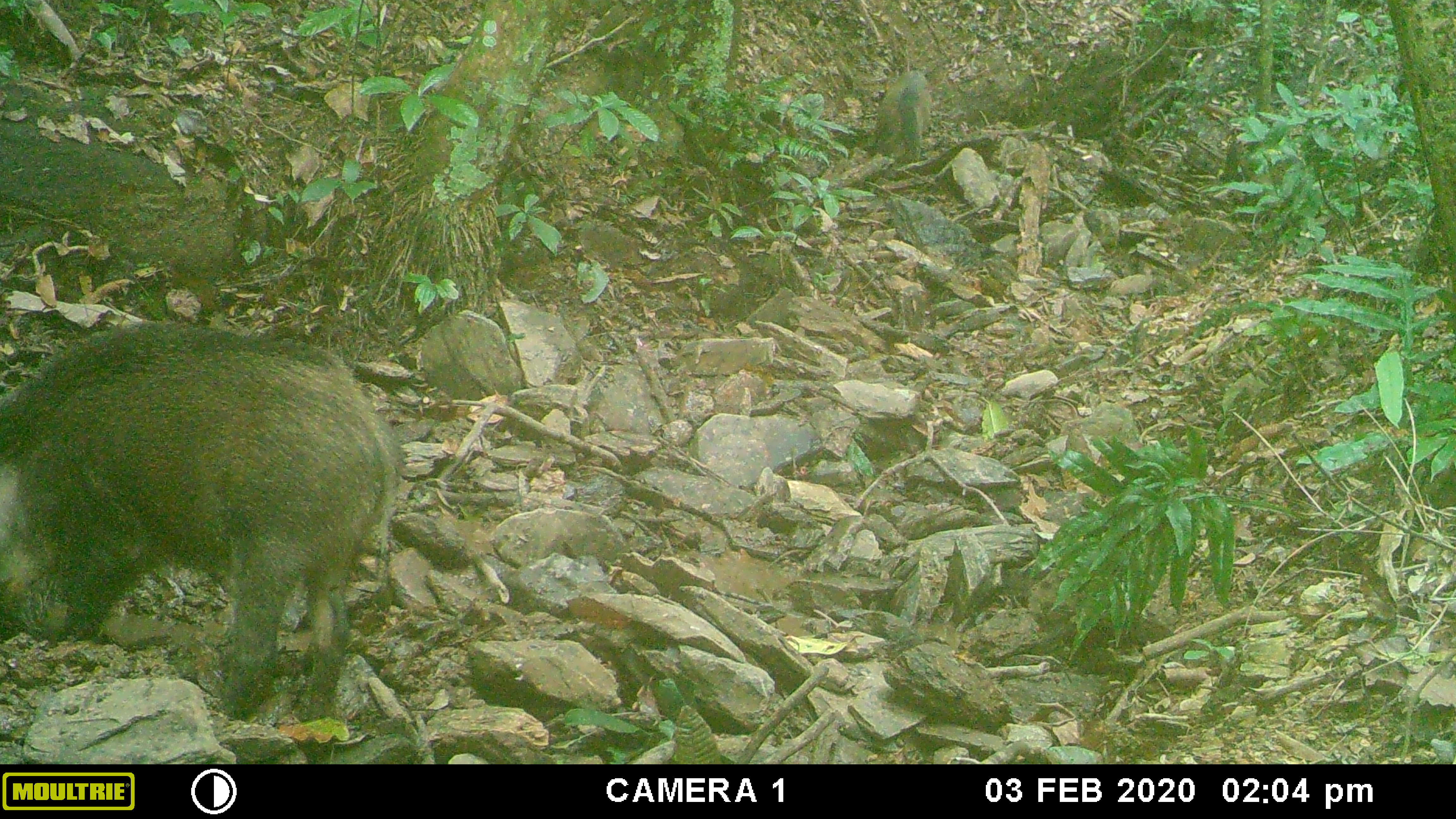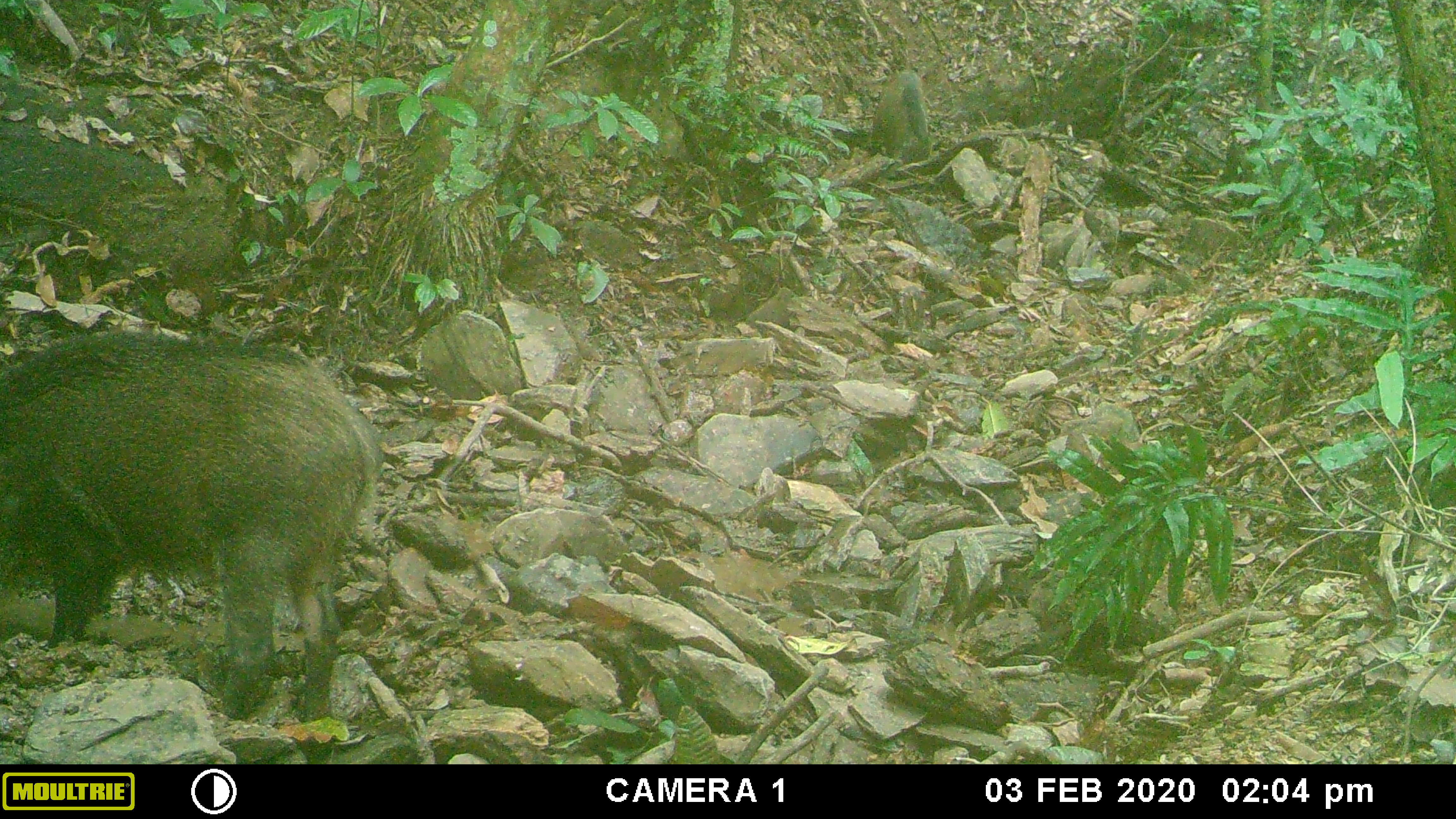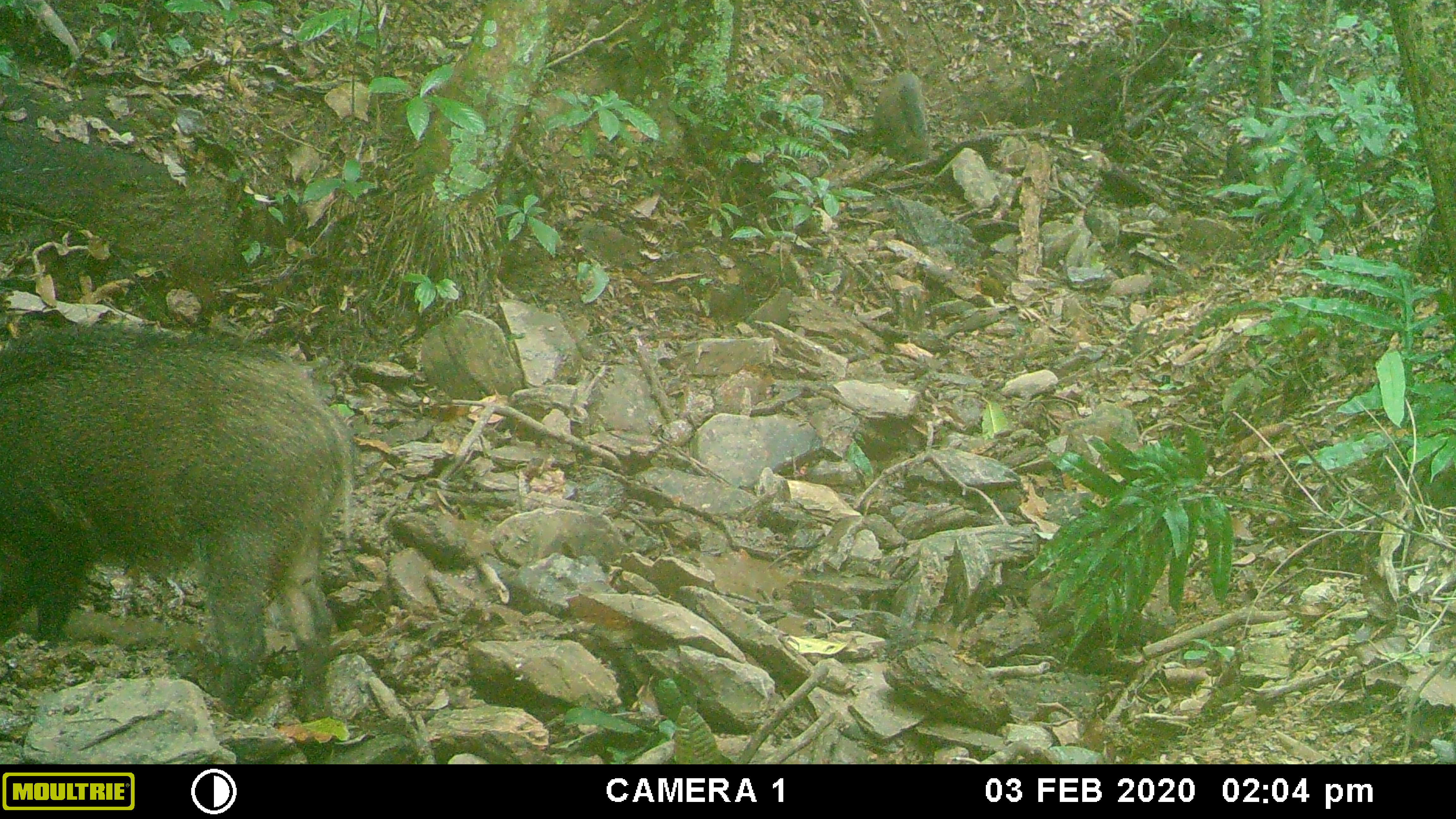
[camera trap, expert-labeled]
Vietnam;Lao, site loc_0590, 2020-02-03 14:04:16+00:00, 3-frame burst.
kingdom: Animalia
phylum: Chordata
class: Mammalia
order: Artiodactyla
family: Suidae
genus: Sus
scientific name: Sus scrofa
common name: eurasian wild pig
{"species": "eurasian wild pig (Sus scrofa)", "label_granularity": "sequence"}